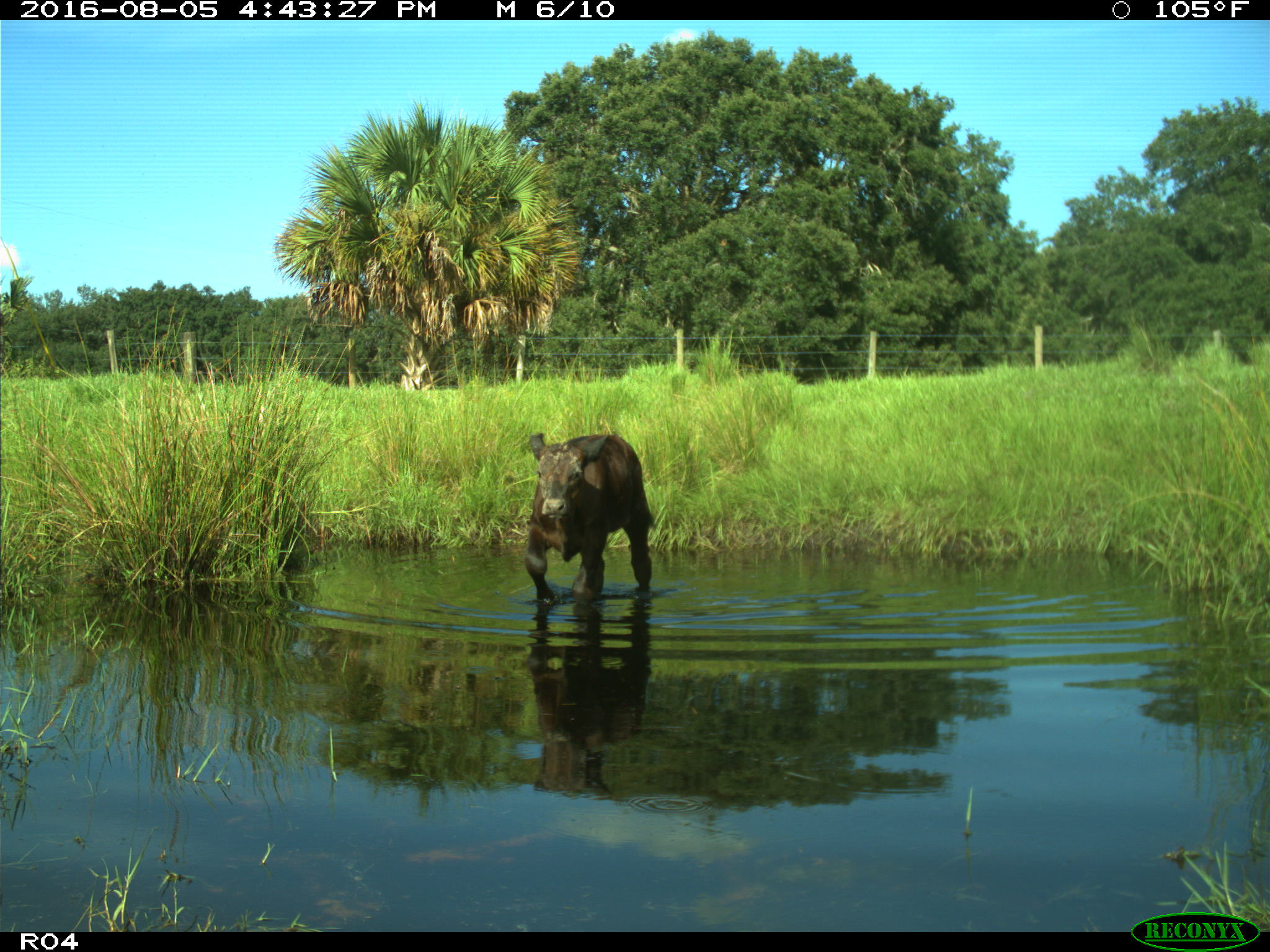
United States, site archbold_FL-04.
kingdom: Animalia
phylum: Chordata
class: Mammalia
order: Artiodactyla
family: Bovidae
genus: Bos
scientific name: Bos taurus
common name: domestic cow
Bos taurus (domestic cow).